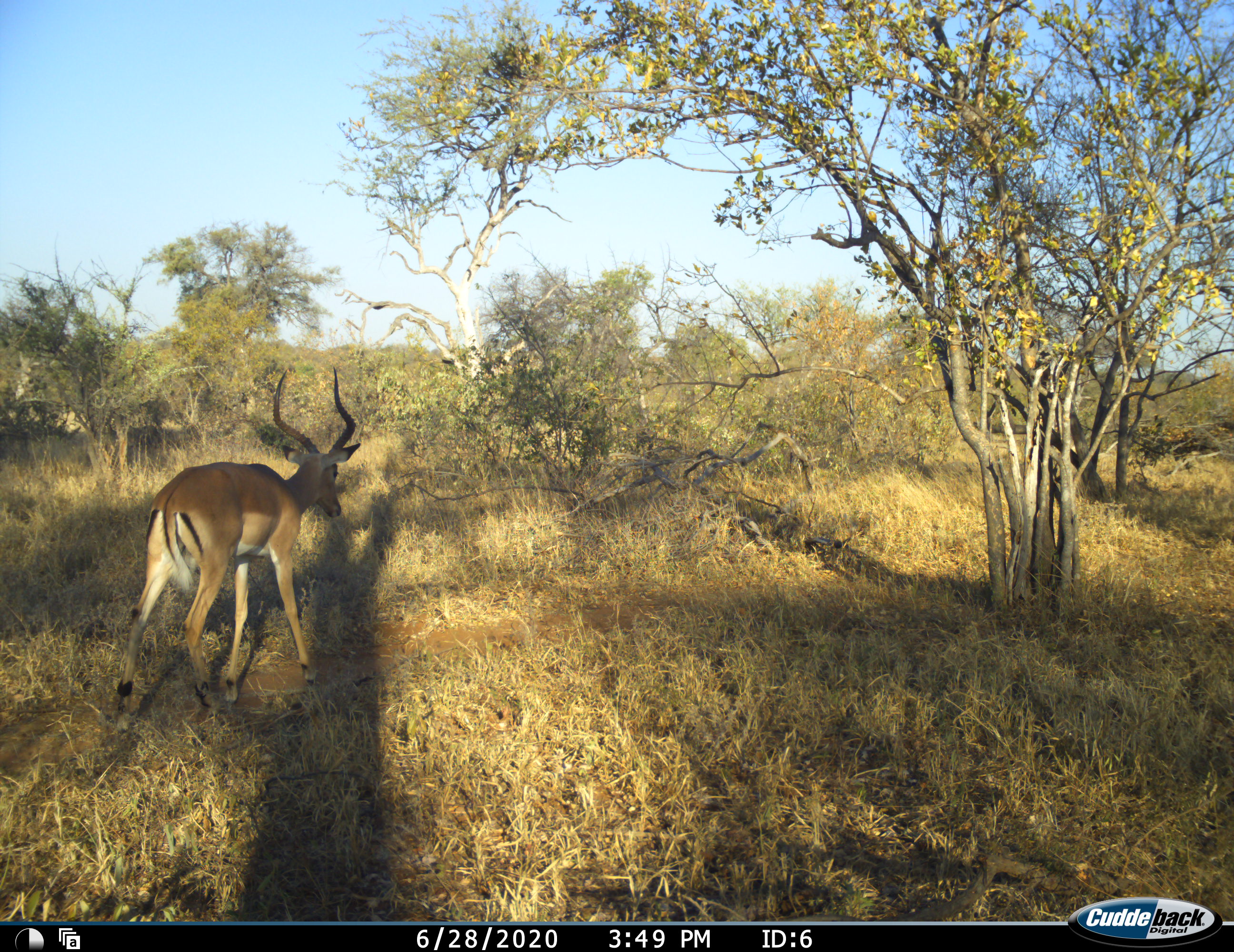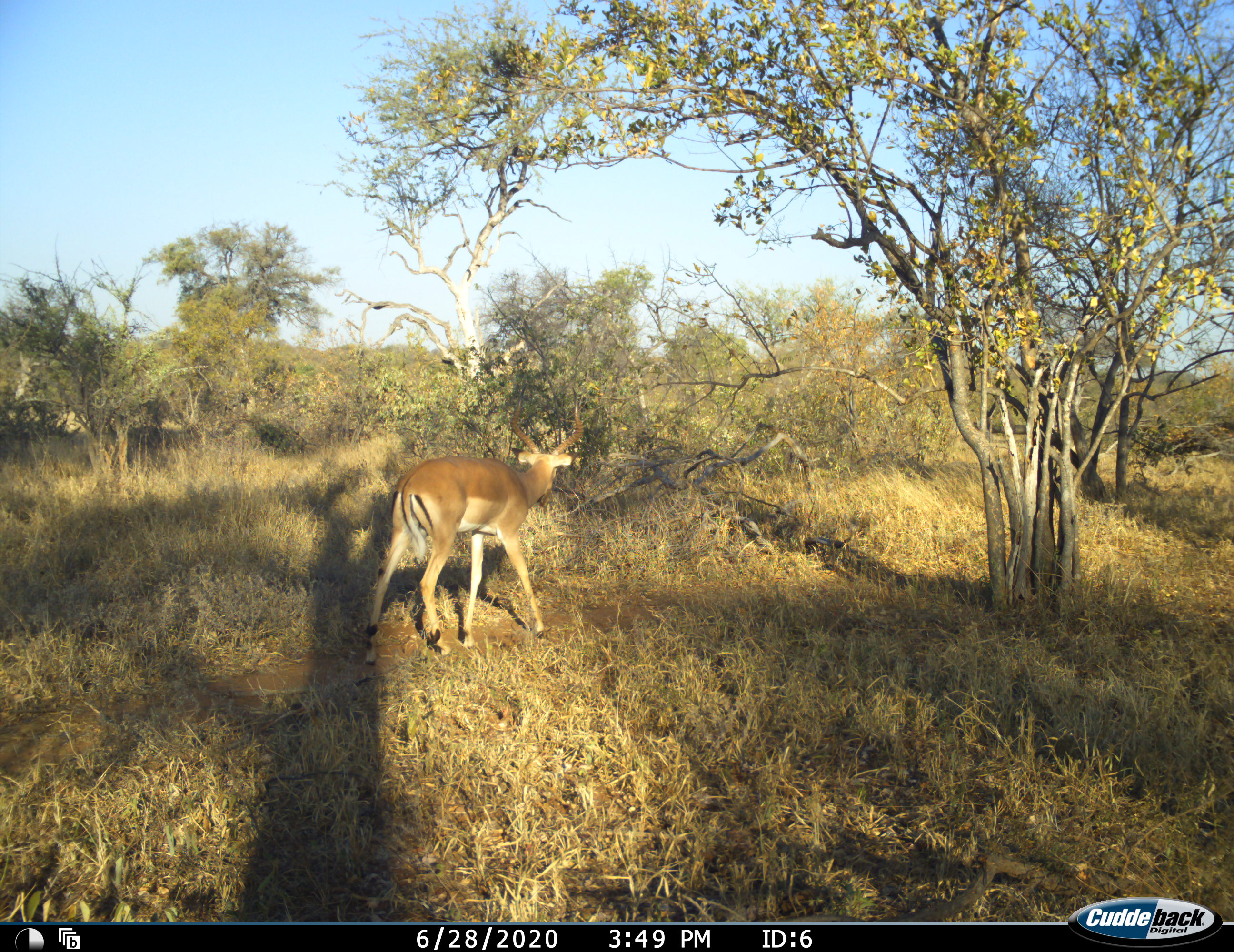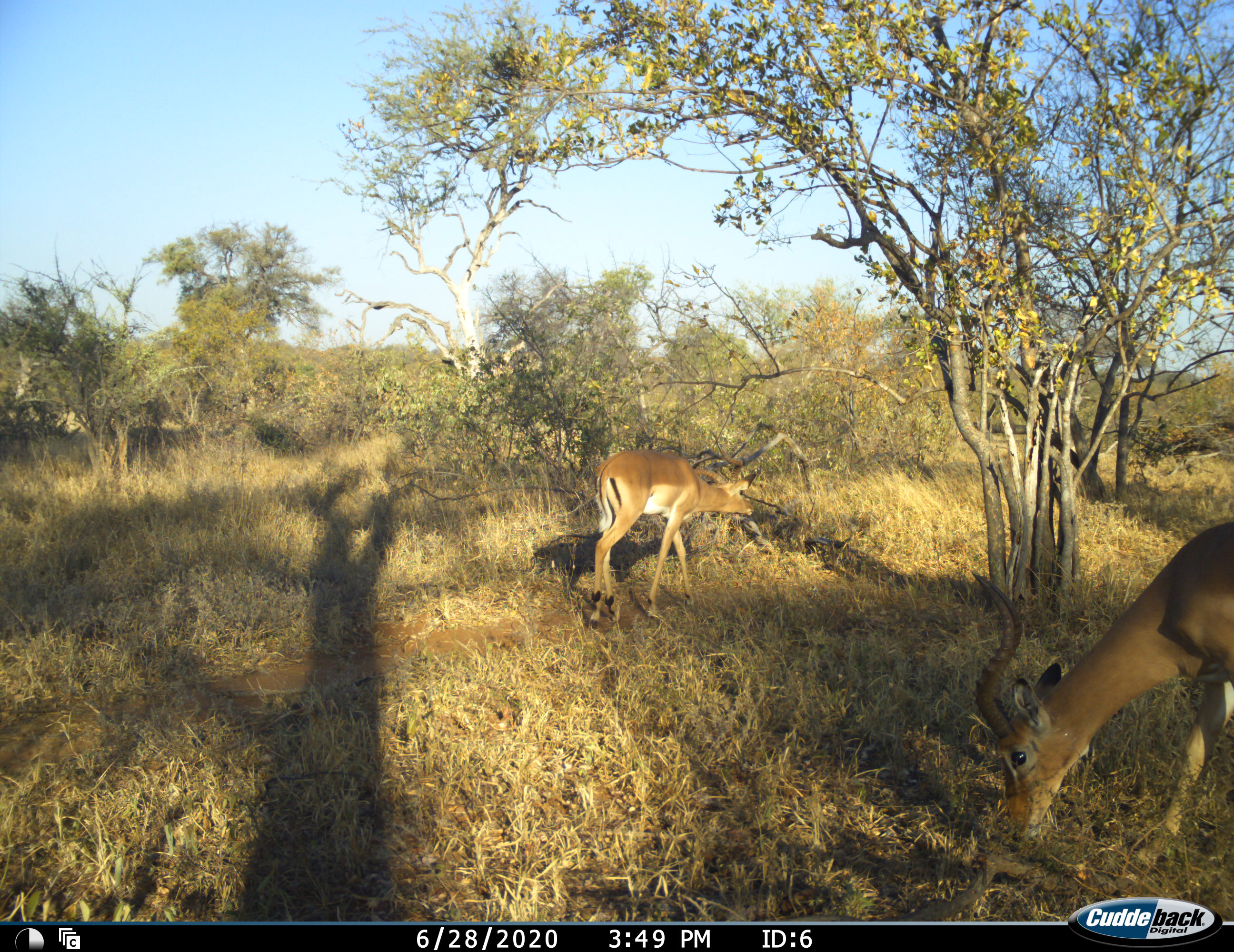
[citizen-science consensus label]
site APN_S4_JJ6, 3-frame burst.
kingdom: Animalia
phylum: Chordata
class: Mammalia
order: Artiodactyla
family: Bovidae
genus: Aepyceros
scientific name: Aepyceros melampus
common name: impala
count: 2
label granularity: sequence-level